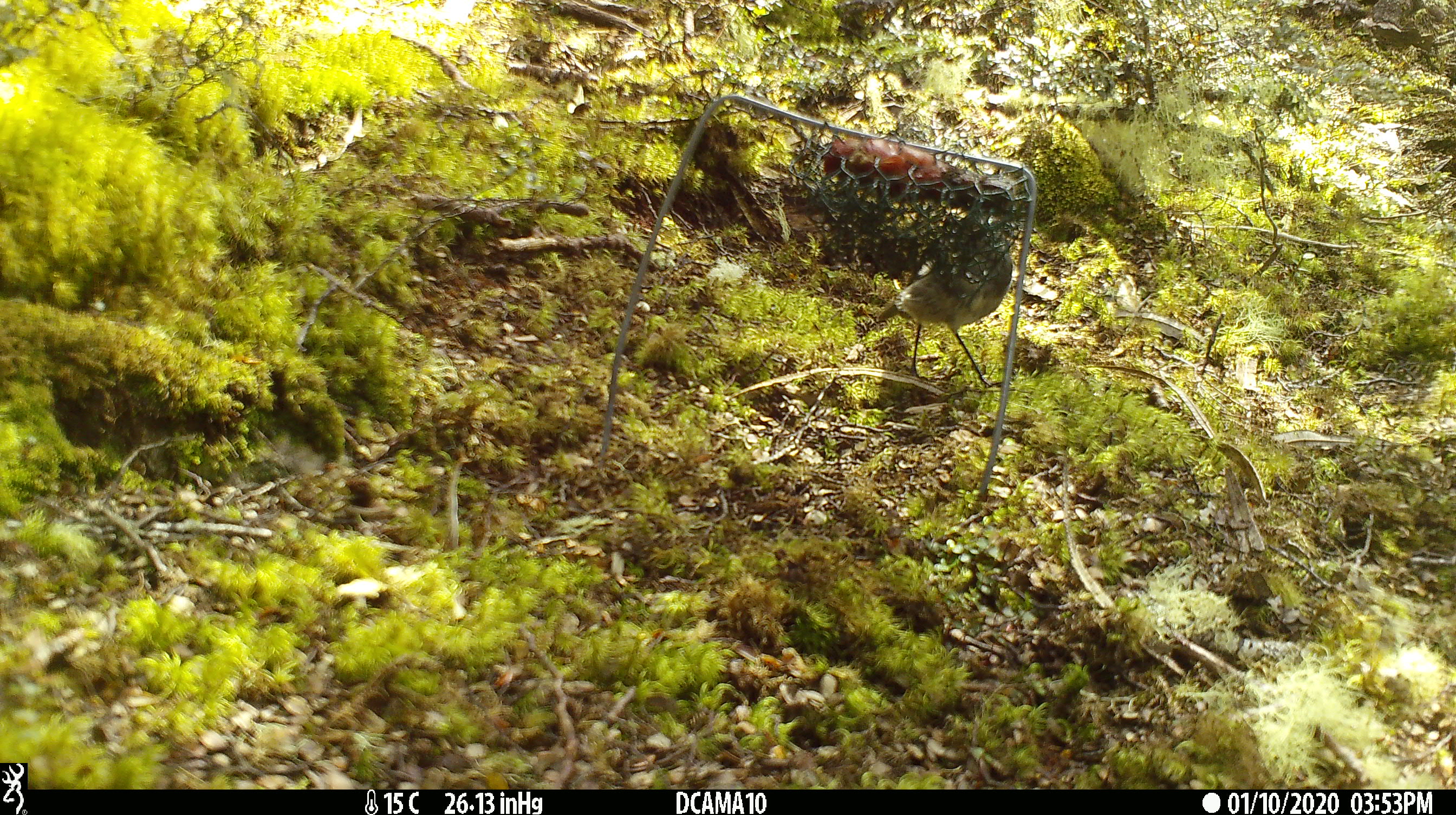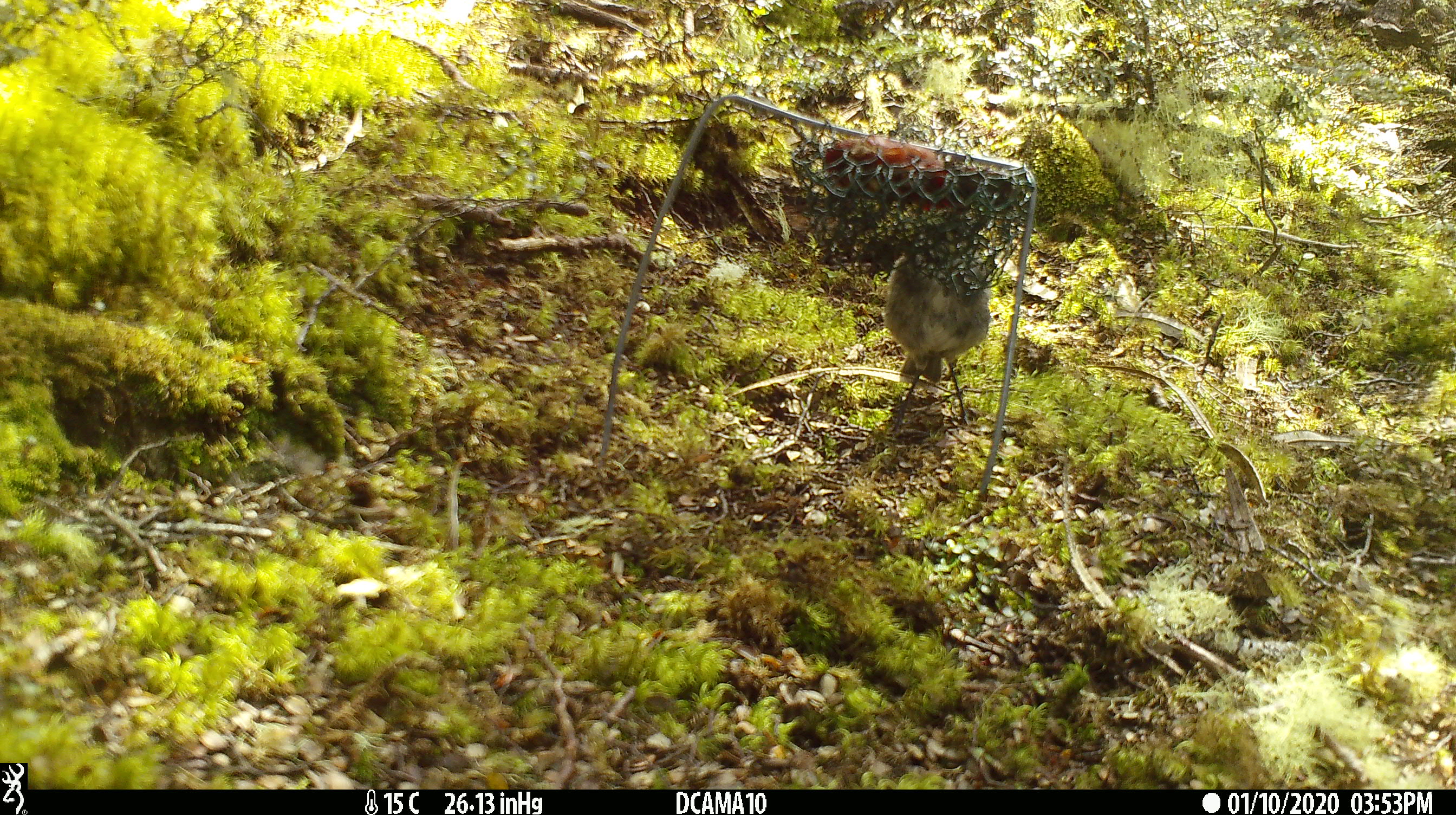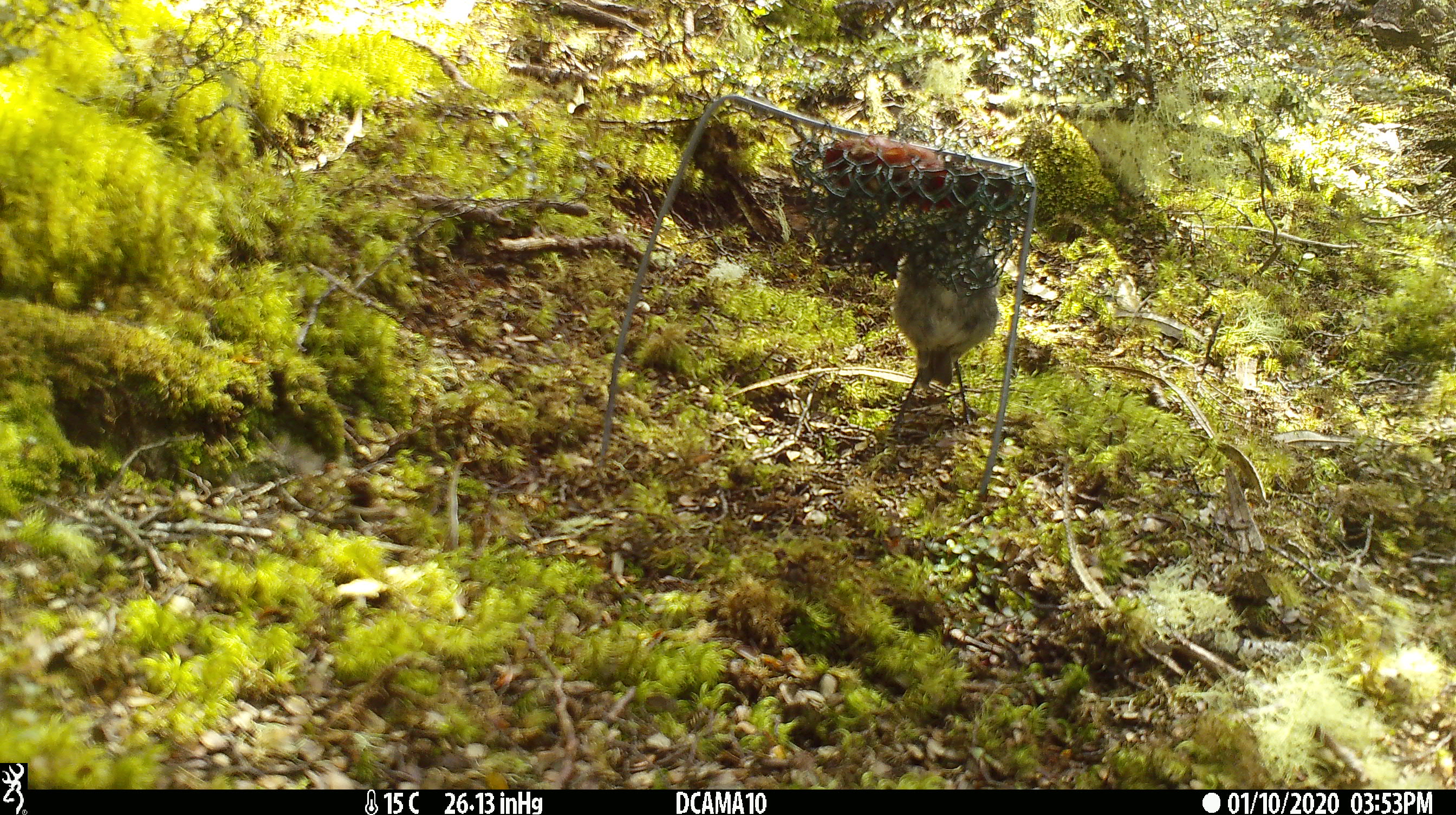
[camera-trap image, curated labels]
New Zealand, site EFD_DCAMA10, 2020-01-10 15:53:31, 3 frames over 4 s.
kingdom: Animalia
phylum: Chordata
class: Aves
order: Passeriformes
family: Petroicidae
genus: Petroica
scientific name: Petroica australis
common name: new zealand robin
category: robin